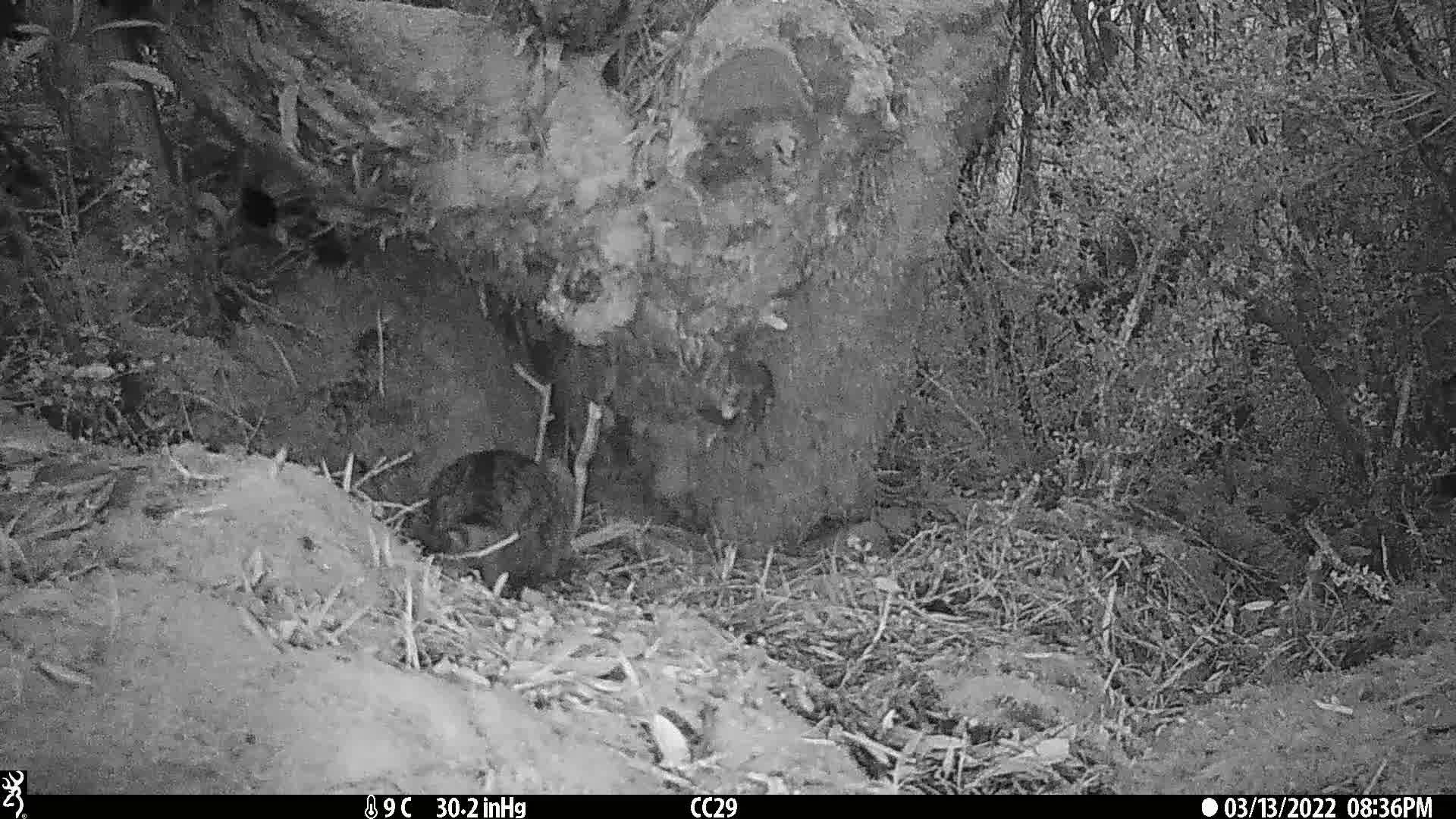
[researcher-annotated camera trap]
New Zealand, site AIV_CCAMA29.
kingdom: Animalia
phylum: Chordata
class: Mammalia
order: Carnivora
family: Felidae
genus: Felis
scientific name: Felis catus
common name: domestic cat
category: cat